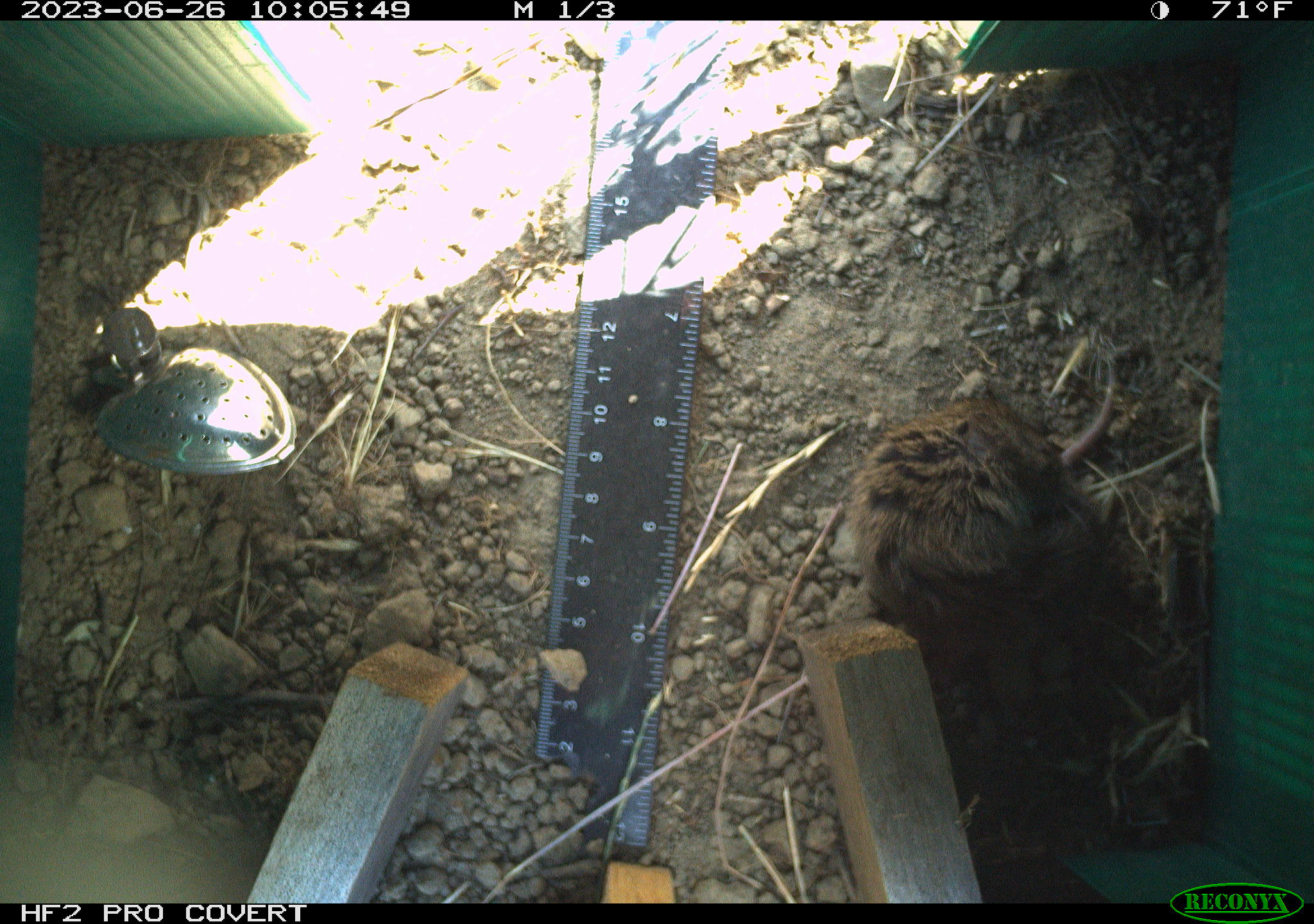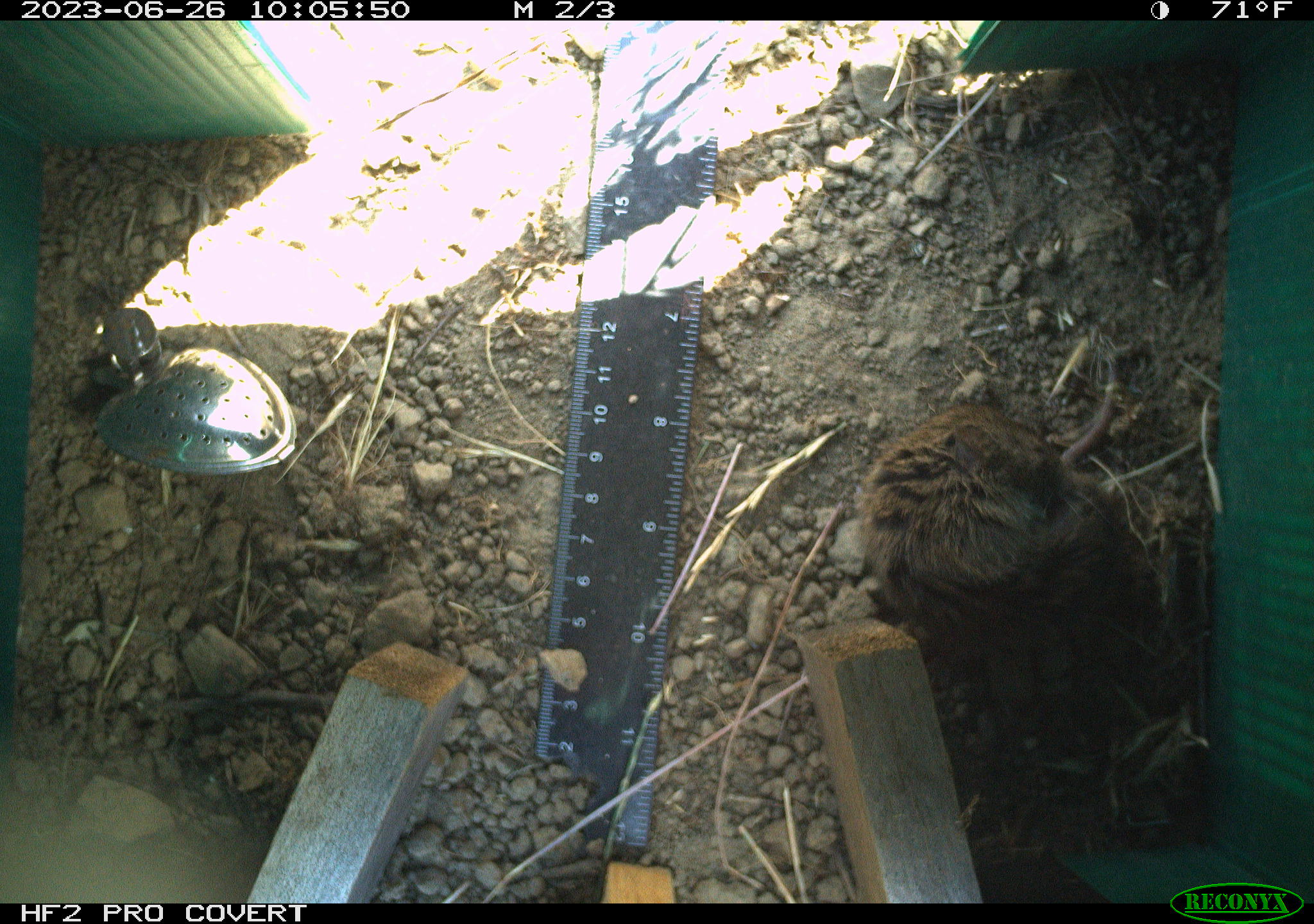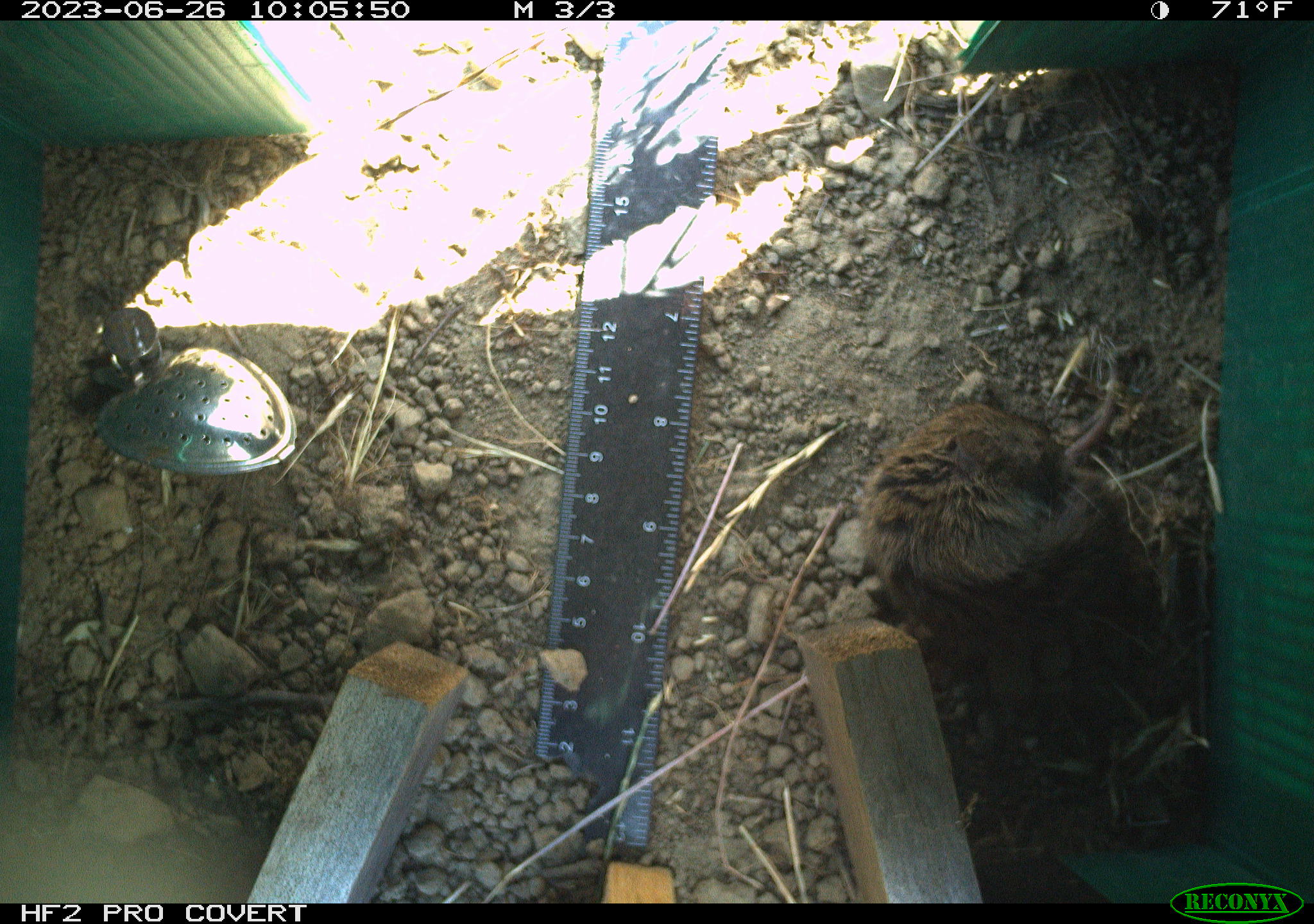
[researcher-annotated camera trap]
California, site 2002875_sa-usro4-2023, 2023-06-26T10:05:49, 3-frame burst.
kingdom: Animalia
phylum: Chordata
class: Mammalia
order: Rodentia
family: Cricetidae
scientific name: Arvicolinae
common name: voles, lemmings, and muskrats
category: arvicolinae subfamily